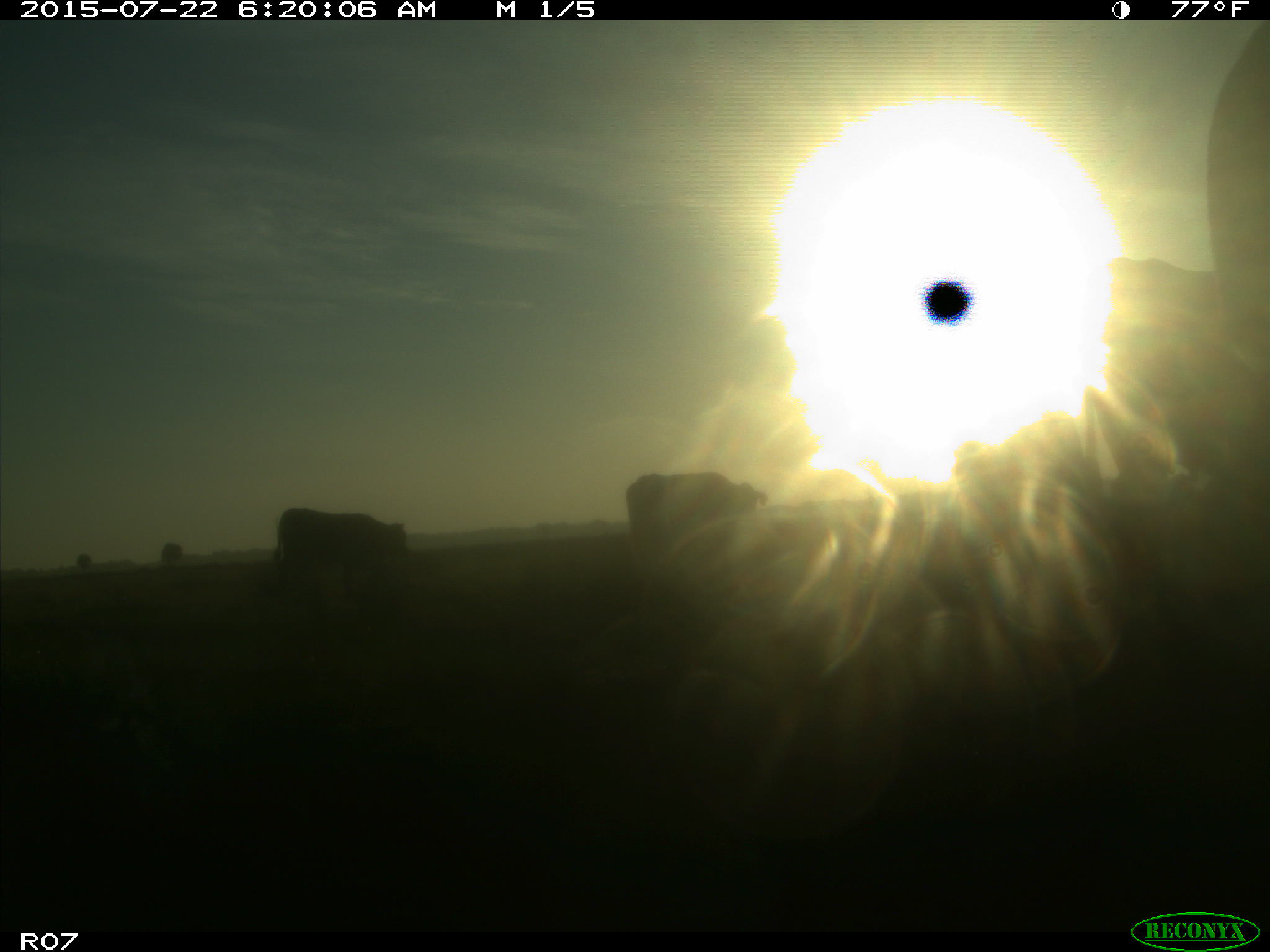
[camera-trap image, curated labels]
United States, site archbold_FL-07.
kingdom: Animalia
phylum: Chordata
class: Mammalia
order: Artiodactyla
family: Suidae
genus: Sus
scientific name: Sus scrofa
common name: wild boar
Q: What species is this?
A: Sus scrofa (wild boar).